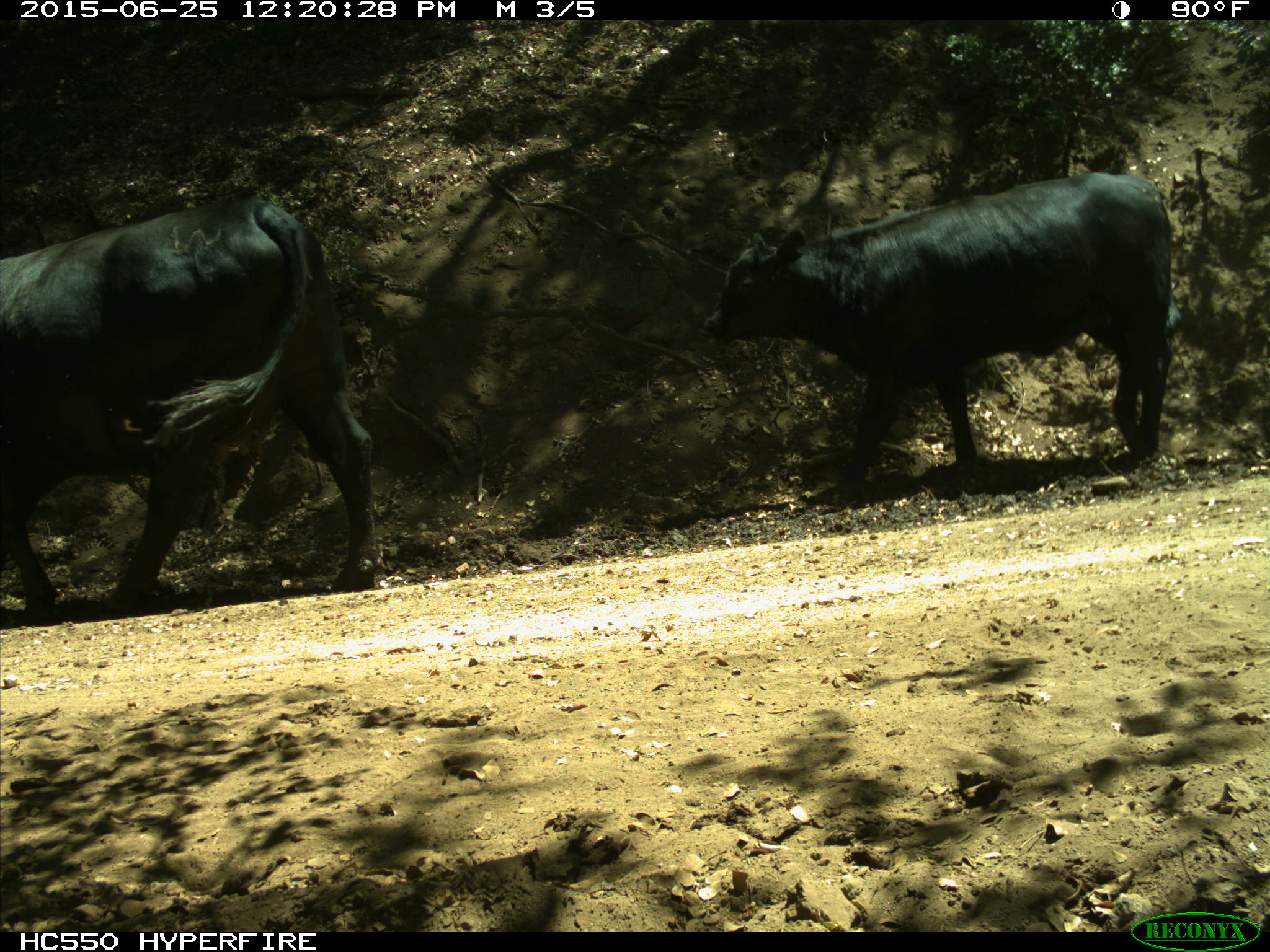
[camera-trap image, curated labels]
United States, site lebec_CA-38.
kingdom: Animalia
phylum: Chordata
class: Mammalia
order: Artiodactyla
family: Bovidae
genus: Bos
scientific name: Bos taurus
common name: domestic cow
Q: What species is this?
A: Bos taurus (domestic cow).